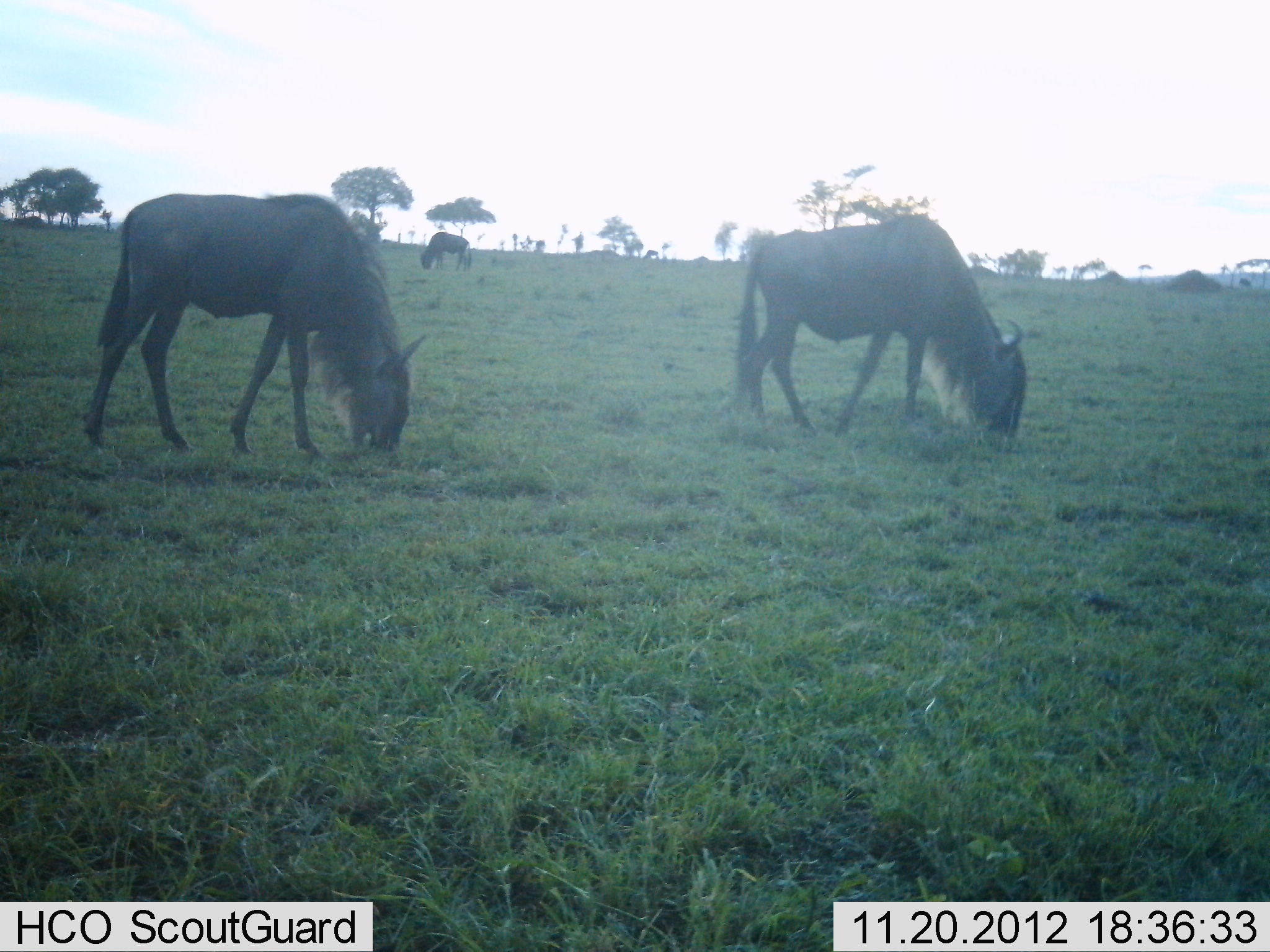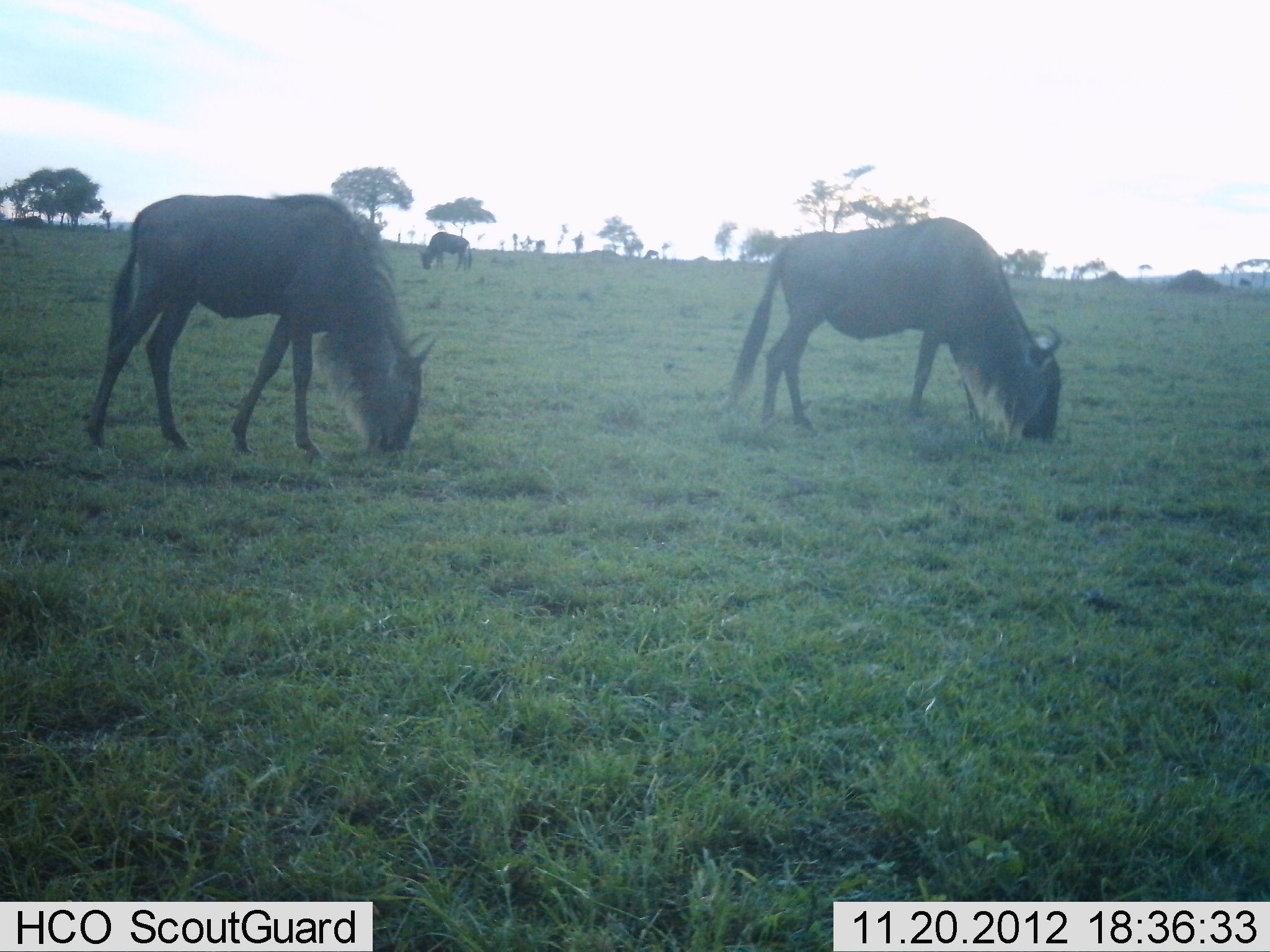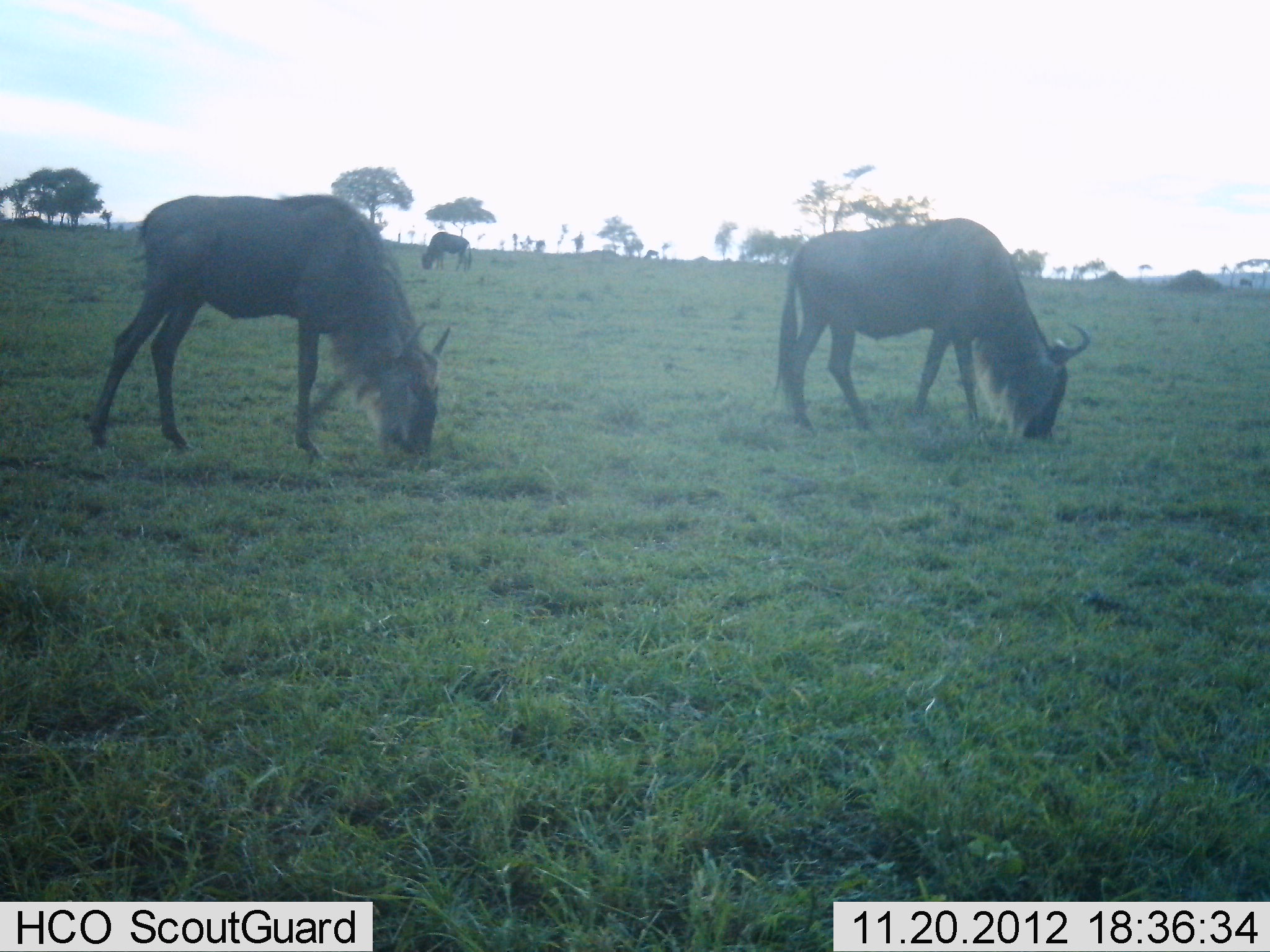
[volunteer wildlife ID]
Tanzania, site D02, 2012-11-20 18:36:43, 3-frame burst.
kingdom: Animalia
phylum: Chordata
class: Mammalia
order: Artiodactyla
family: Bovidae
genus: Connochaetes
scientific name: Connochaetes taurinus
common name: blue wildebeest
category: wildebeest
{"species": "wildebeest (blue wildebeest) (Connochaetes taurinus)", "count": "3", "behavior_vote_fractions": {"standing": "30%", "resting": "0%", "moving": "25%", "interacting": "0%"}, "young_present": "0%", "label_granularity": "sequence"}